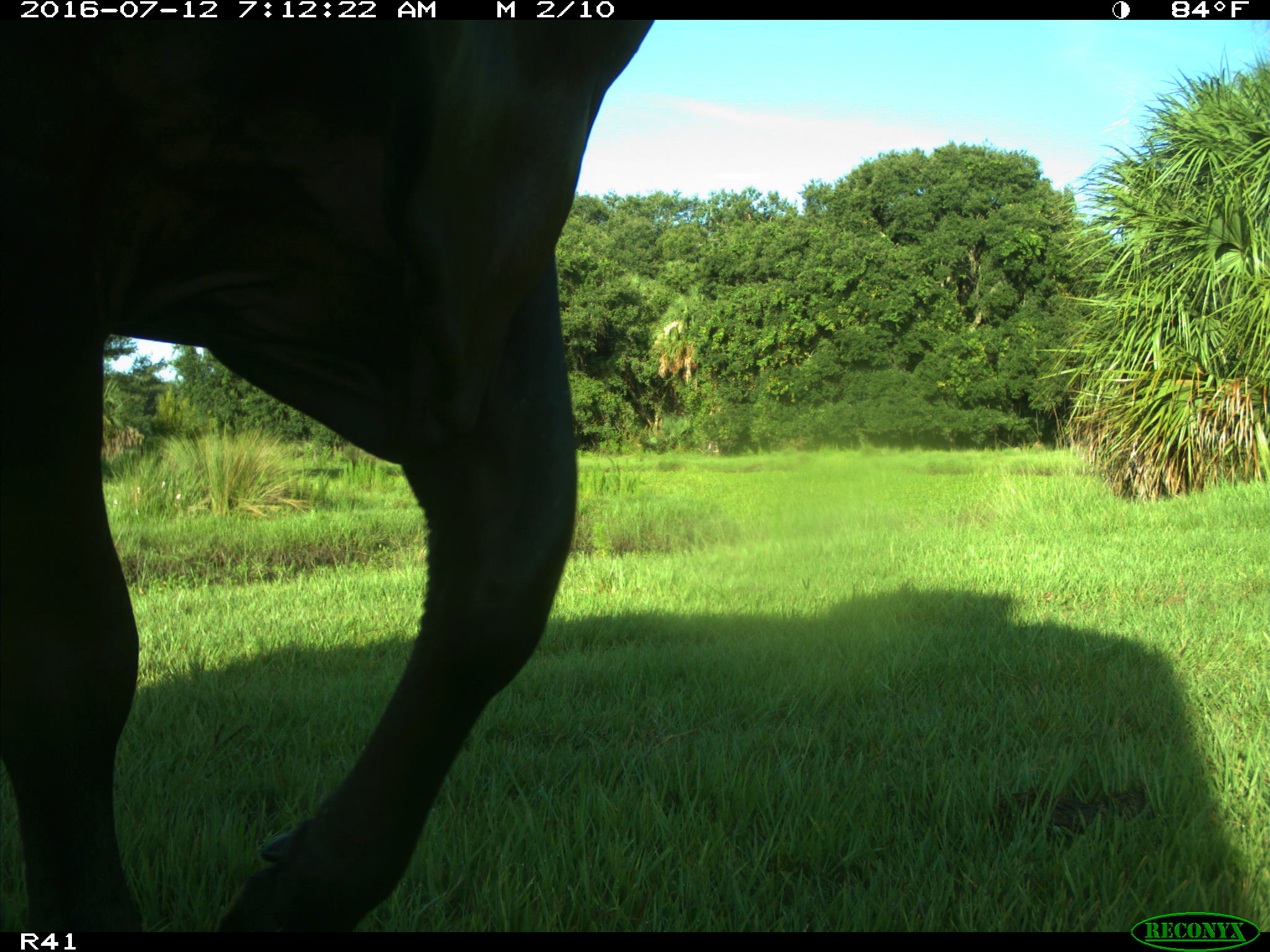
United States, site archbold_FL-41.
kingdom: Animalia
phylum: Chordata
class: Mammalia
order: Artiodactyla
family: Bovidae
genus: Bos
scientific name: Bos taurus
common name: domestic cow